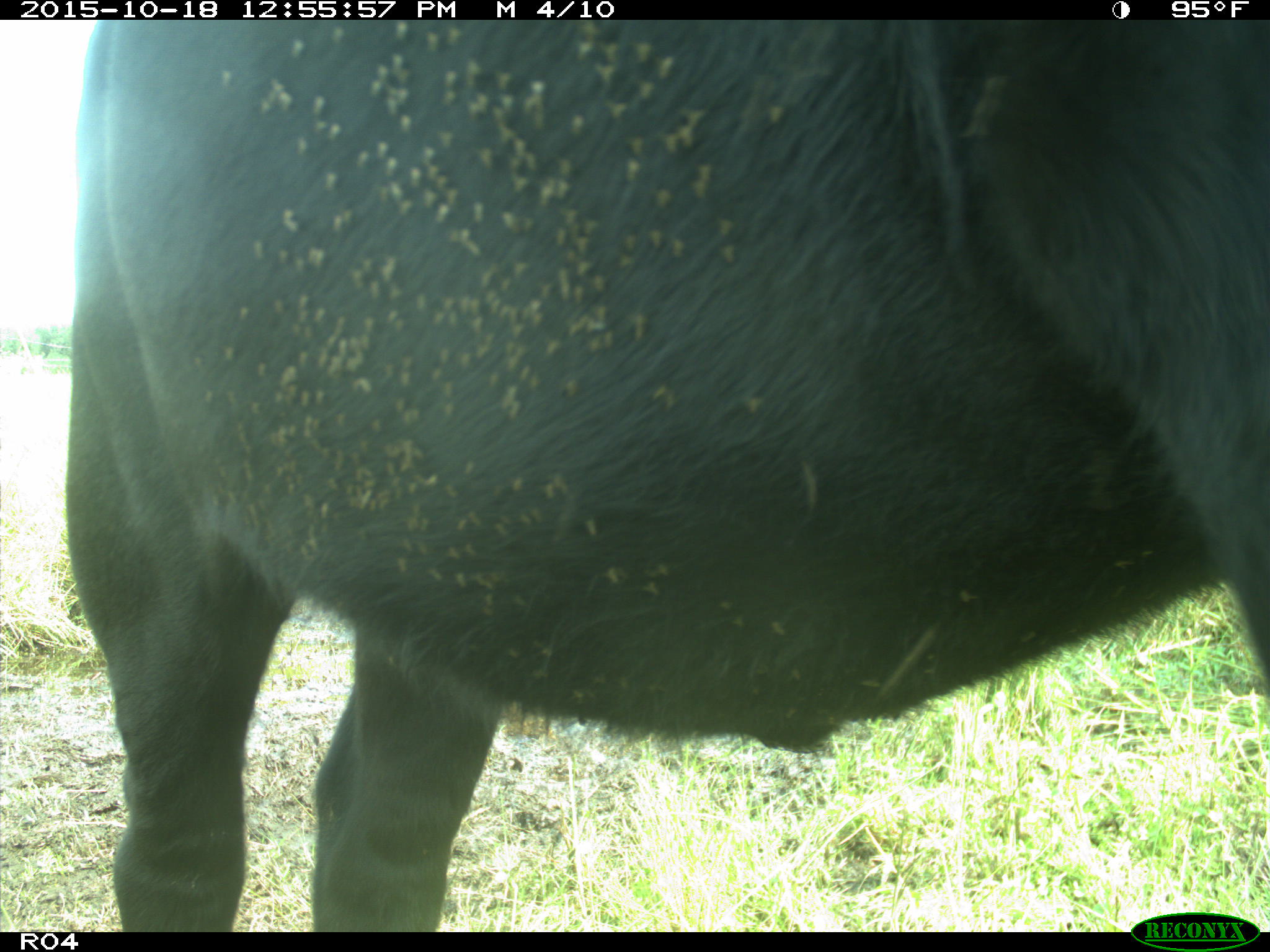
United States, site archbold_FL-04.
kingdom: Animalia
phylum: Chordata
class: Mammalia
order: Artiodactyla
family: Bovidae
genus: Bos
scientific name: Bos taurus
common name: domestic cow